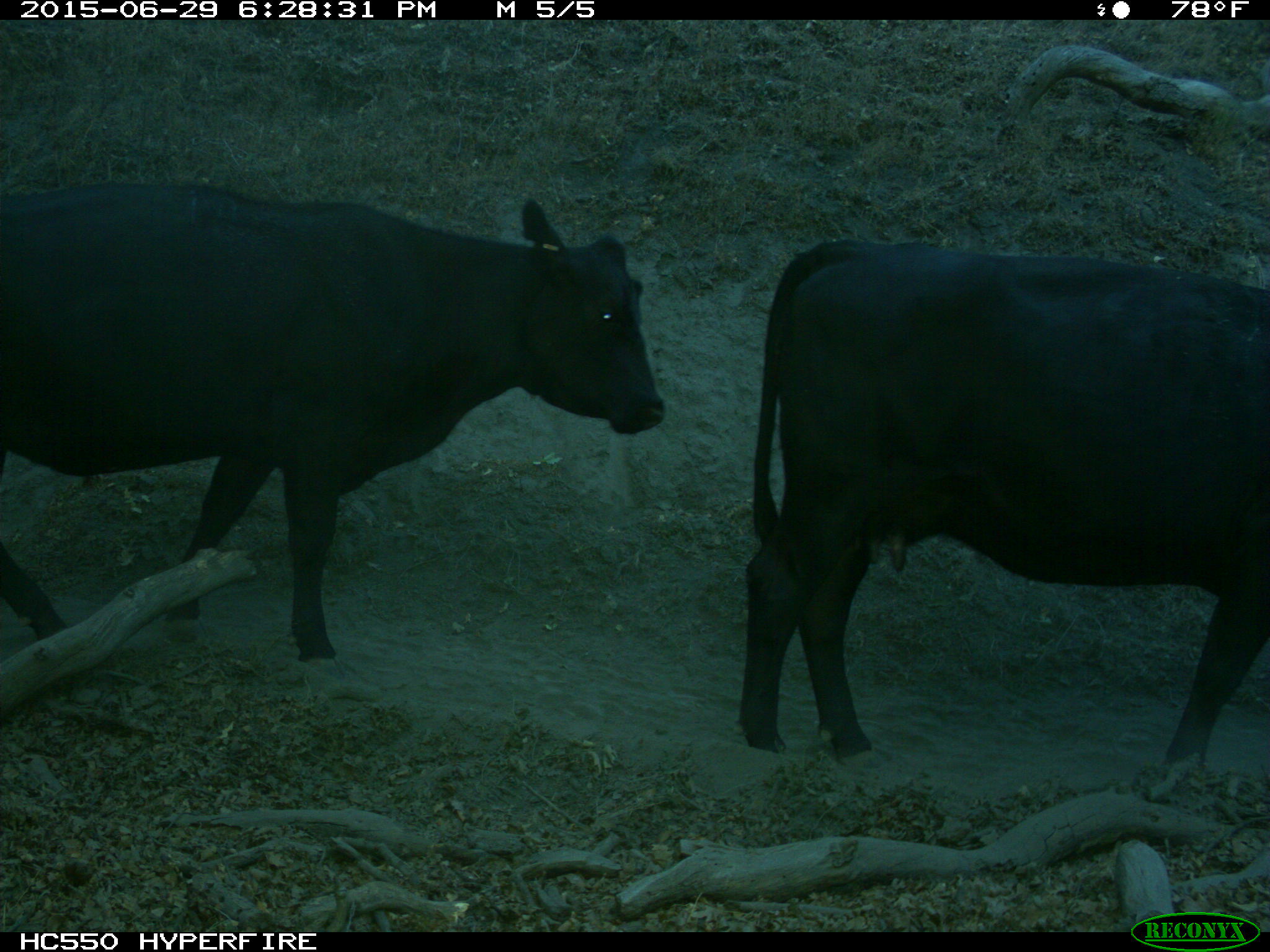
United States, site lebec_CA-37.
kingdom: Animalia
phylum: Chordata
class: Mammalia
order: Artiodactyla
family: Bovidae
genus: Bos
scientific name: Bos taurus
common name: domestic cow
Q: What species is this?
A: Bos taurus (domestic cow).